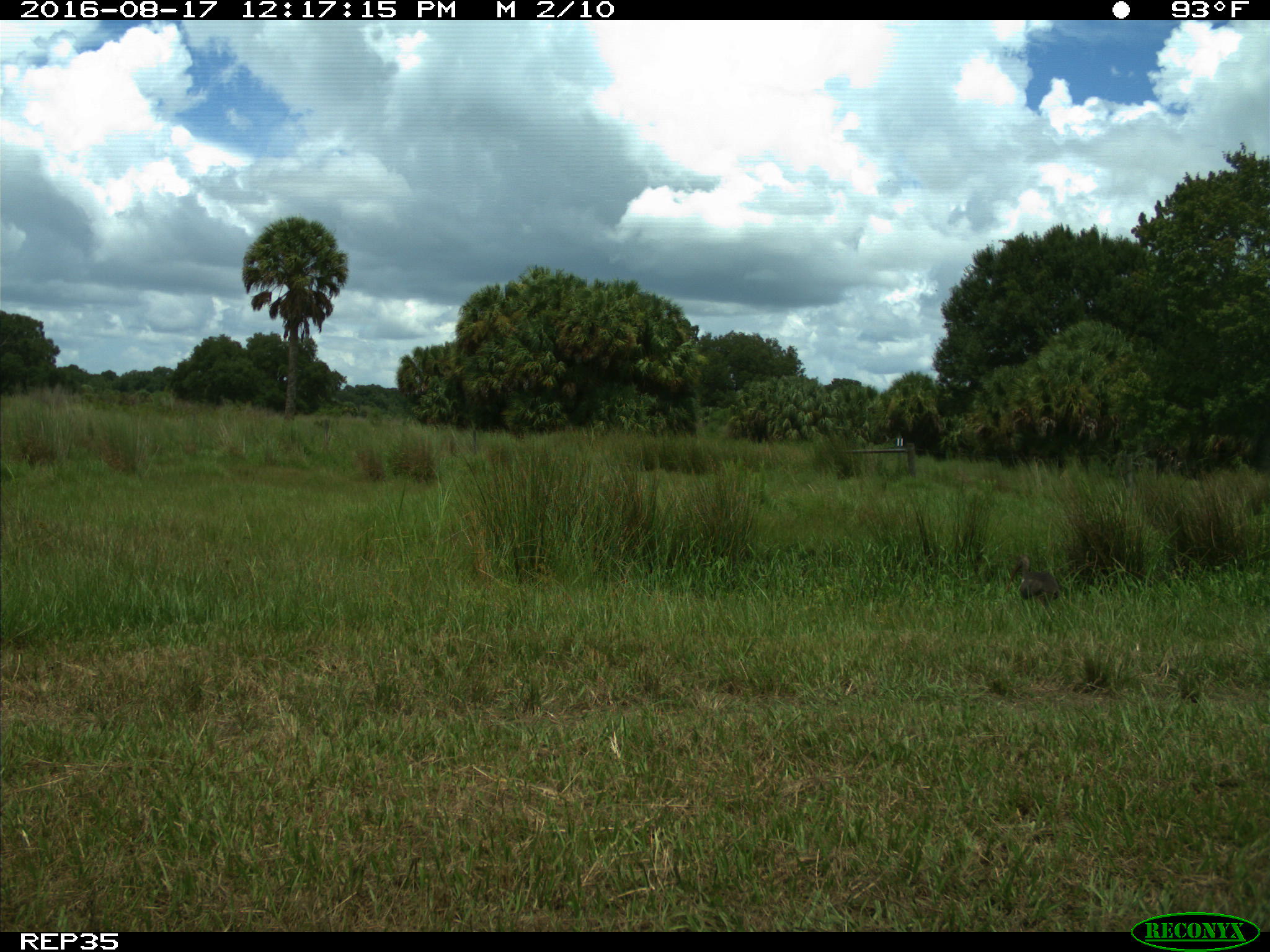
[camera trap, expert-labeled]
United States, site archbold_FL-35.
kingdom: Animalia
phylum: Chordata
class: Aves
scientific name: Aves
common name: birds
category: unidentified bird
Unidentified bird (birds) (Aves).